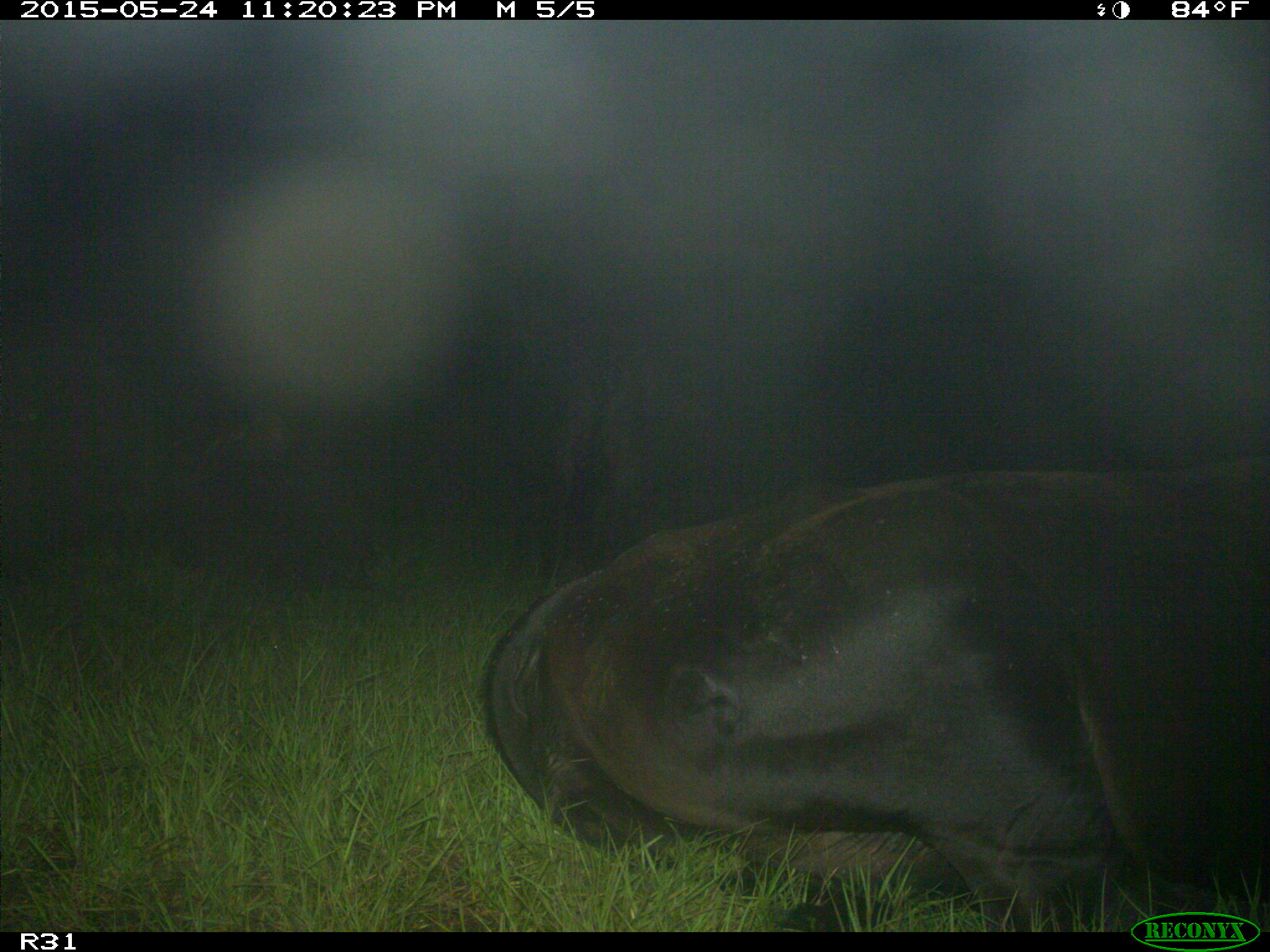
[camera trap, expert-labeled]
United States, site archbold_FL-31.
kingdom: Animalia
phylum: Chordata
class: Mammalia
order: Artiodactyla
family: Bovidae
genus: Bos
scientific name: Bos taurus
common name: domestic cow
Bos taurus (domestic cow).